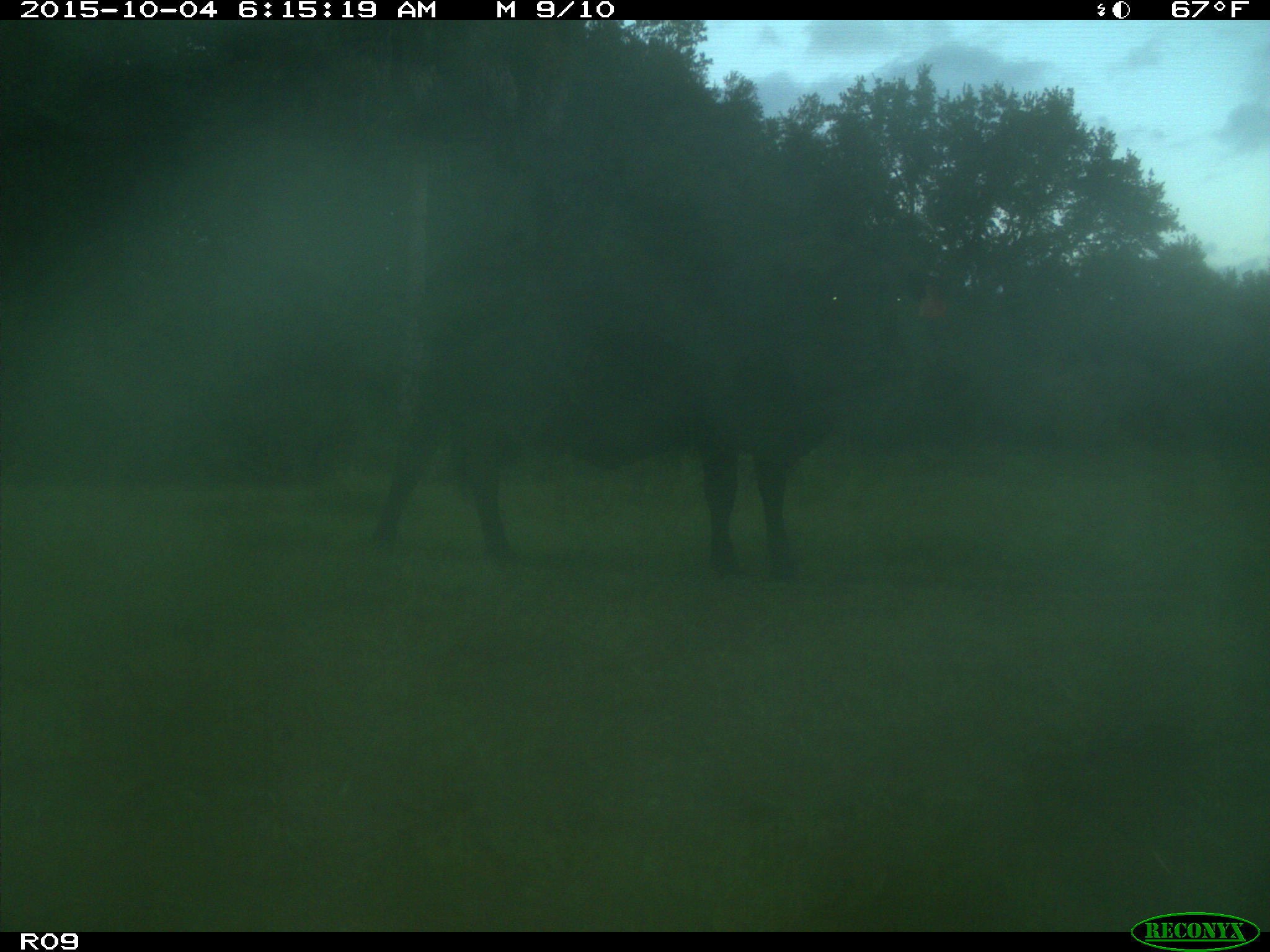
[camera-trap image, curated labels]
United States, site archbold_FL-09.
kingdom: Animalia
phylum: Chordata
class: Mammalia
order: Artiodactyla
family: Bovidae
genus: Bos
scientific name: Bos taurus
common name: domestic cow